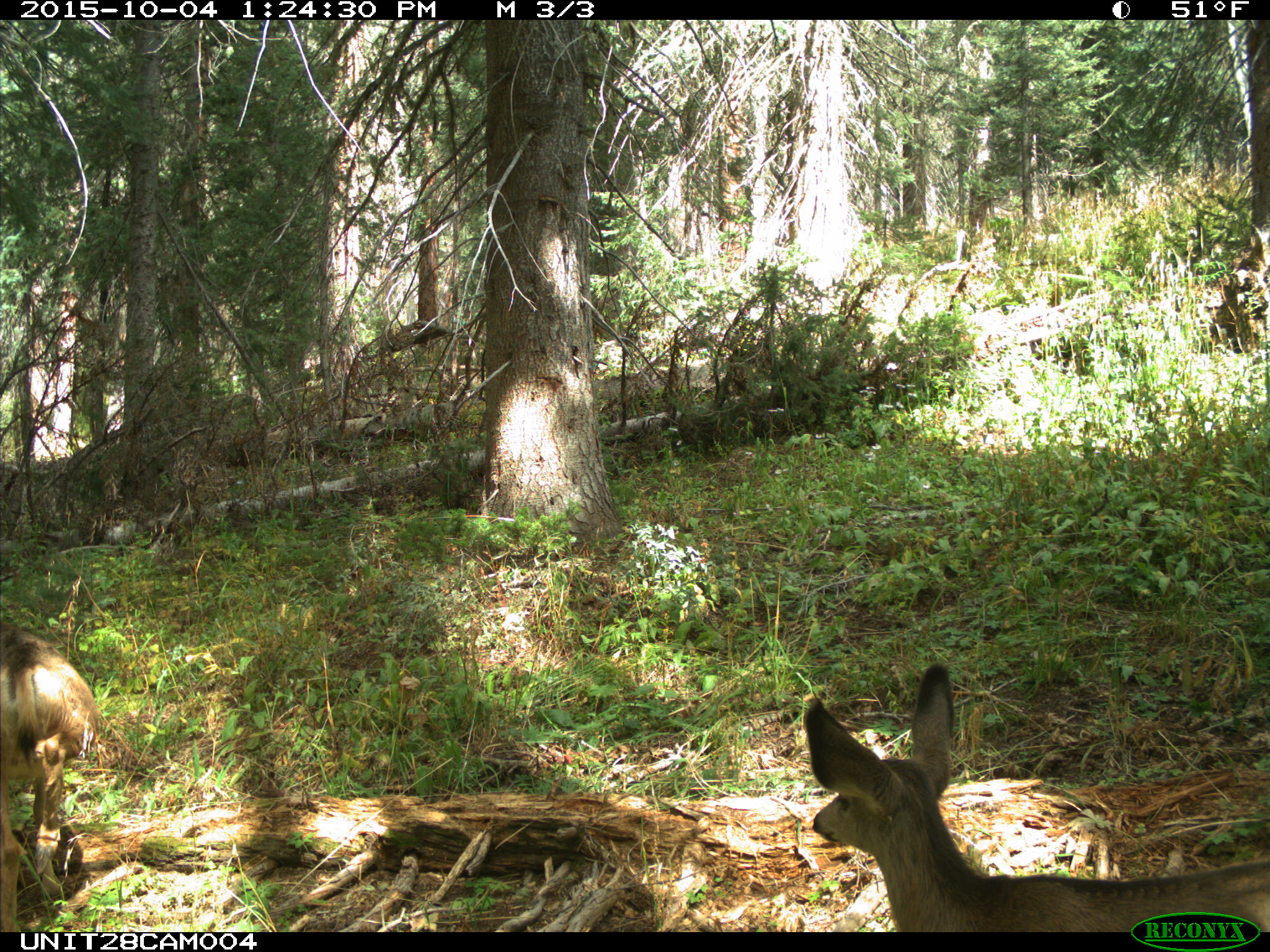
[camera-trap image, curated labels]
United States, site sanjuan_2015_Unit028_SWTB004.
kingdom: Animalia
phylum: Chordata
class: Mammalia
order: Artiodactyla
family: Cervidae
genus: Odocoileus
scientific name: Odocoileus hemionus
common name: mule deer